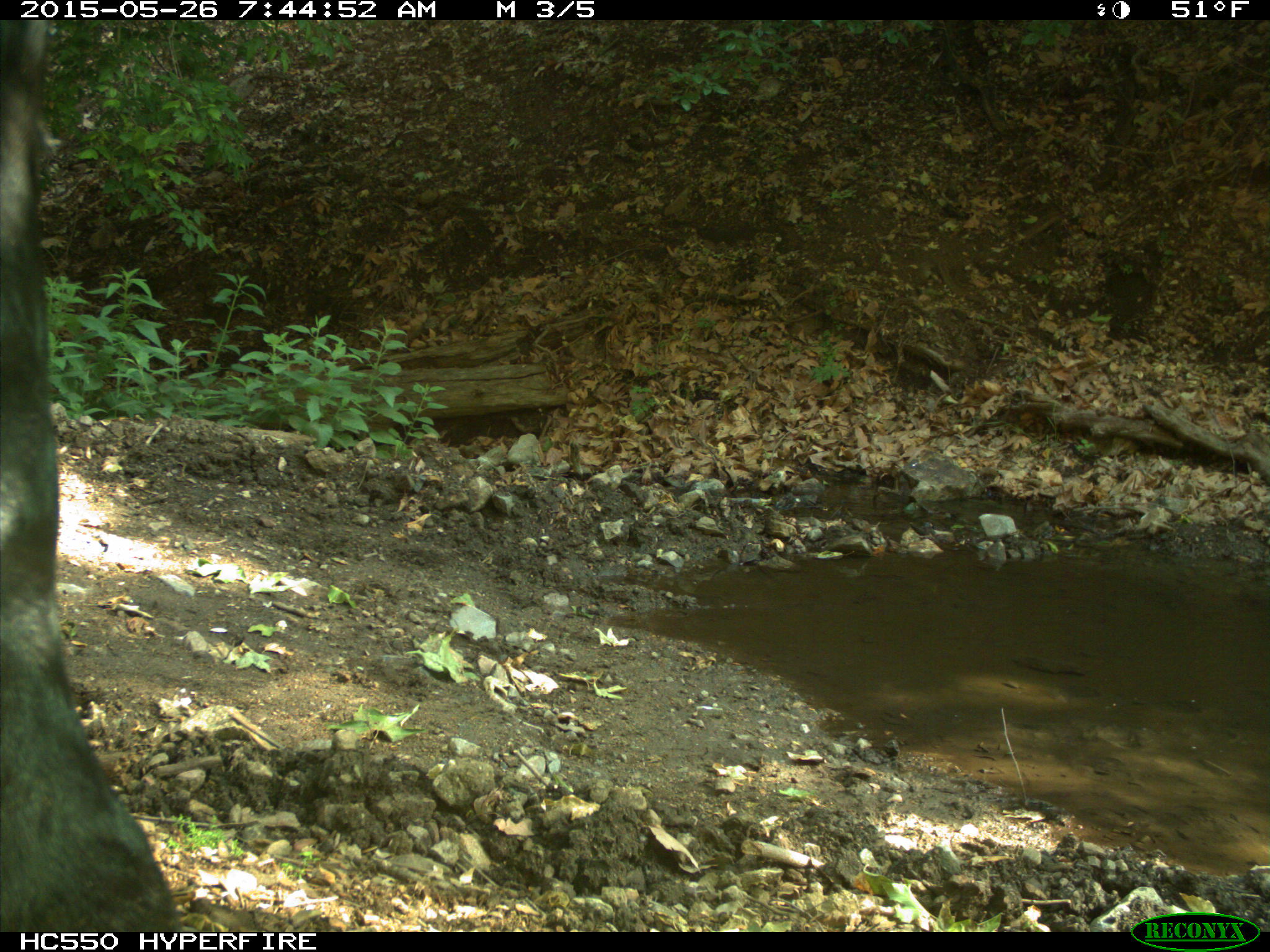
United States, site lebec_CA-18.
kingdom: Animalia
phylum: Chordata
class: Mammalia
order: Artiodactyla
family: Bovidae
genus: Bos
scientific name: Bos taurus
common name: domestic cow